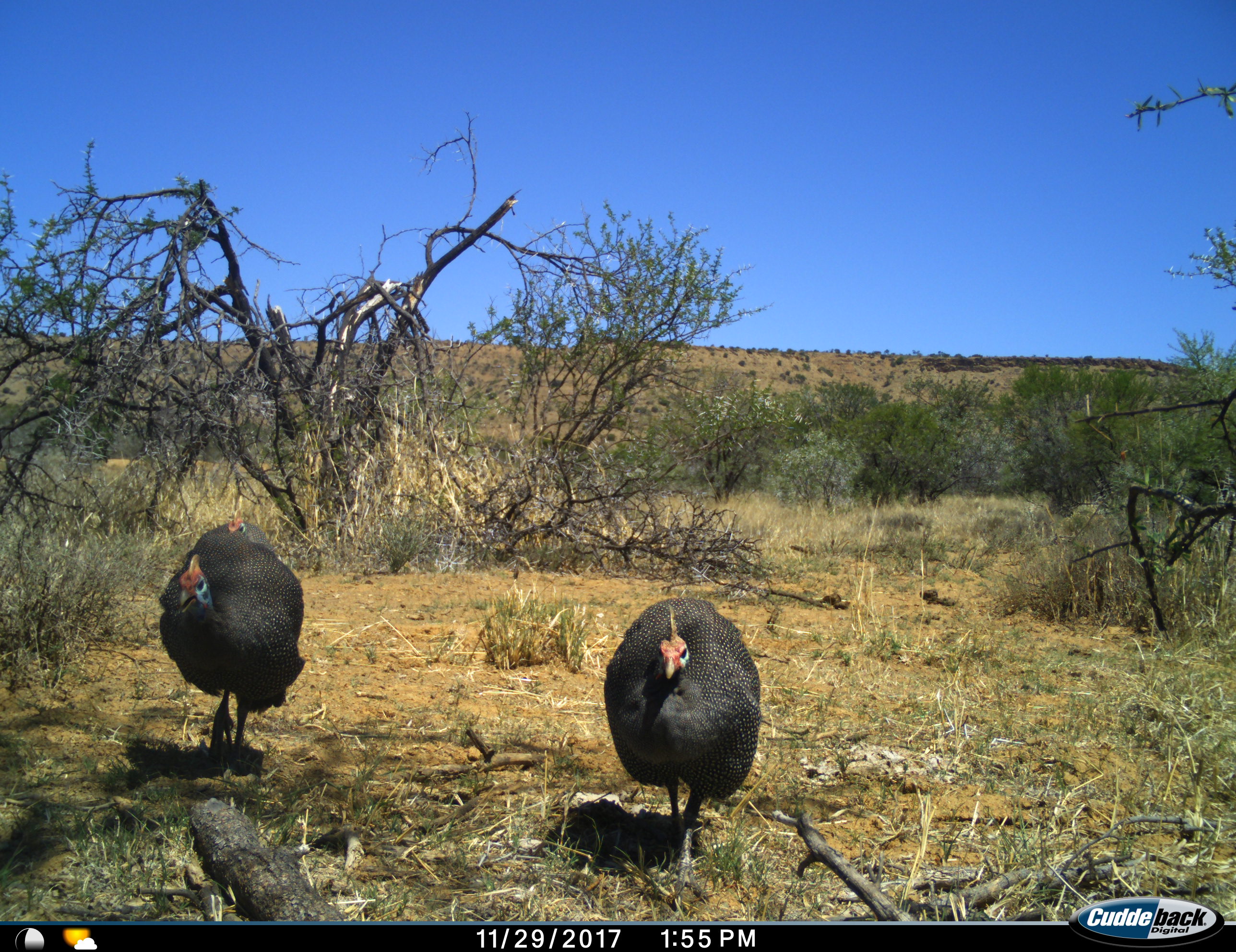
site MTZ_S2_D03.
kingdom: Animalia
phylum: Chordata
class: Aves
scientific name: Aves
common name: bird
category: birdother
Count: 2.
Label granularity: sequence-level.